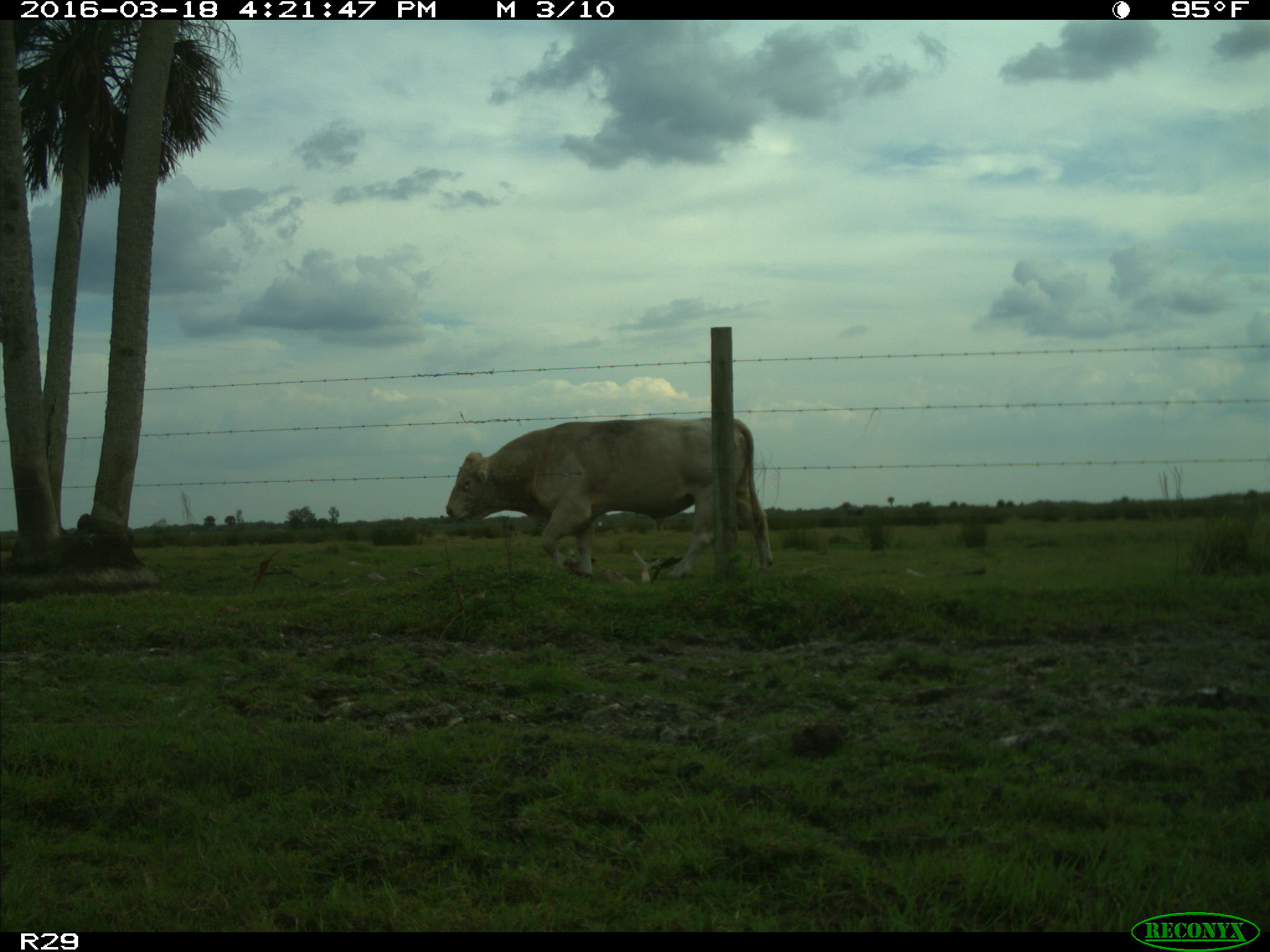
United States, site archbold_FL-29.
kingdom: Animalia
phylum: Chordata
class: Mammalia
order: Artiodactyla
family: Bovidae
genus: Bos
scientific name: Bos taurus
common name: domestic cow